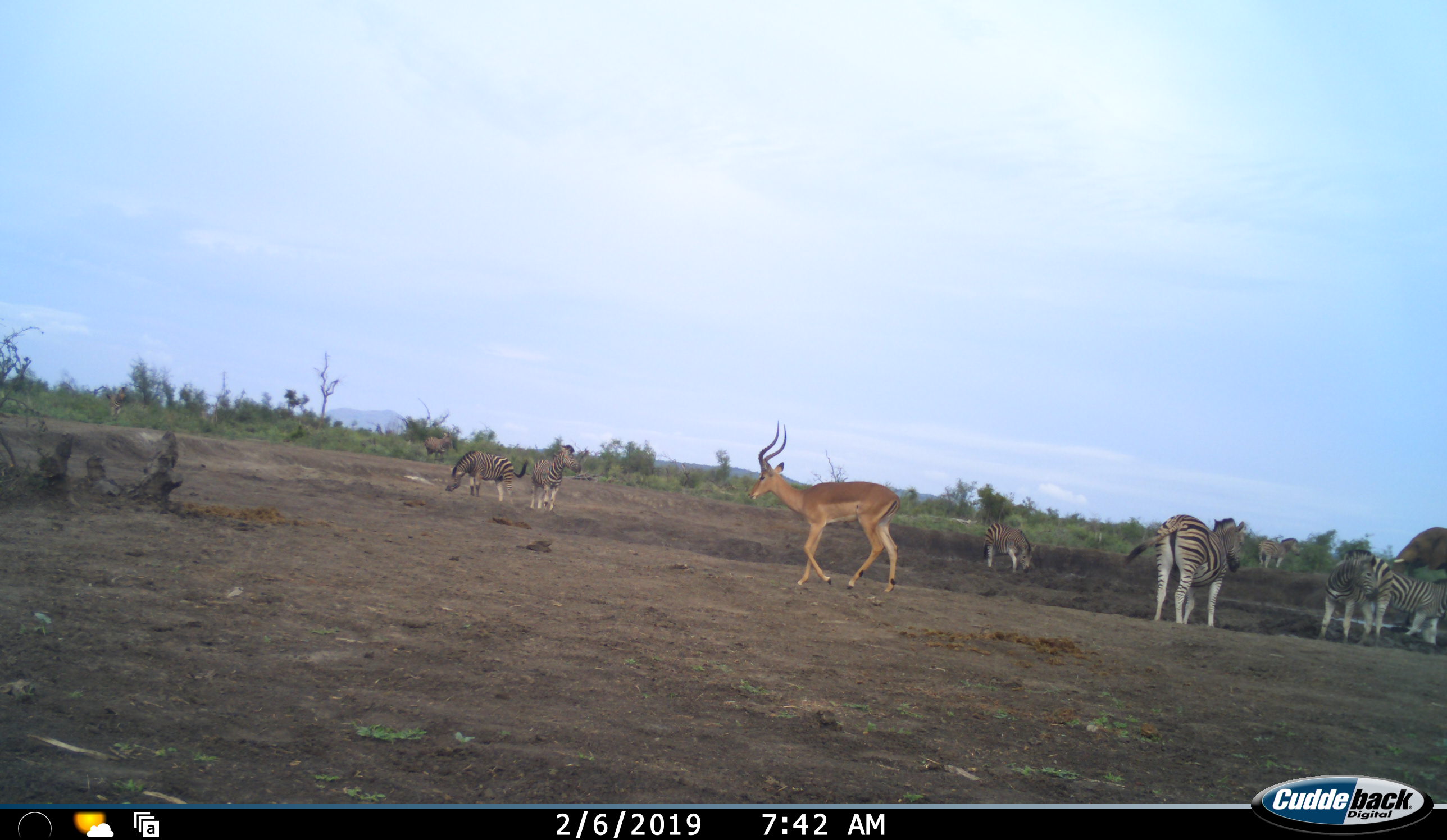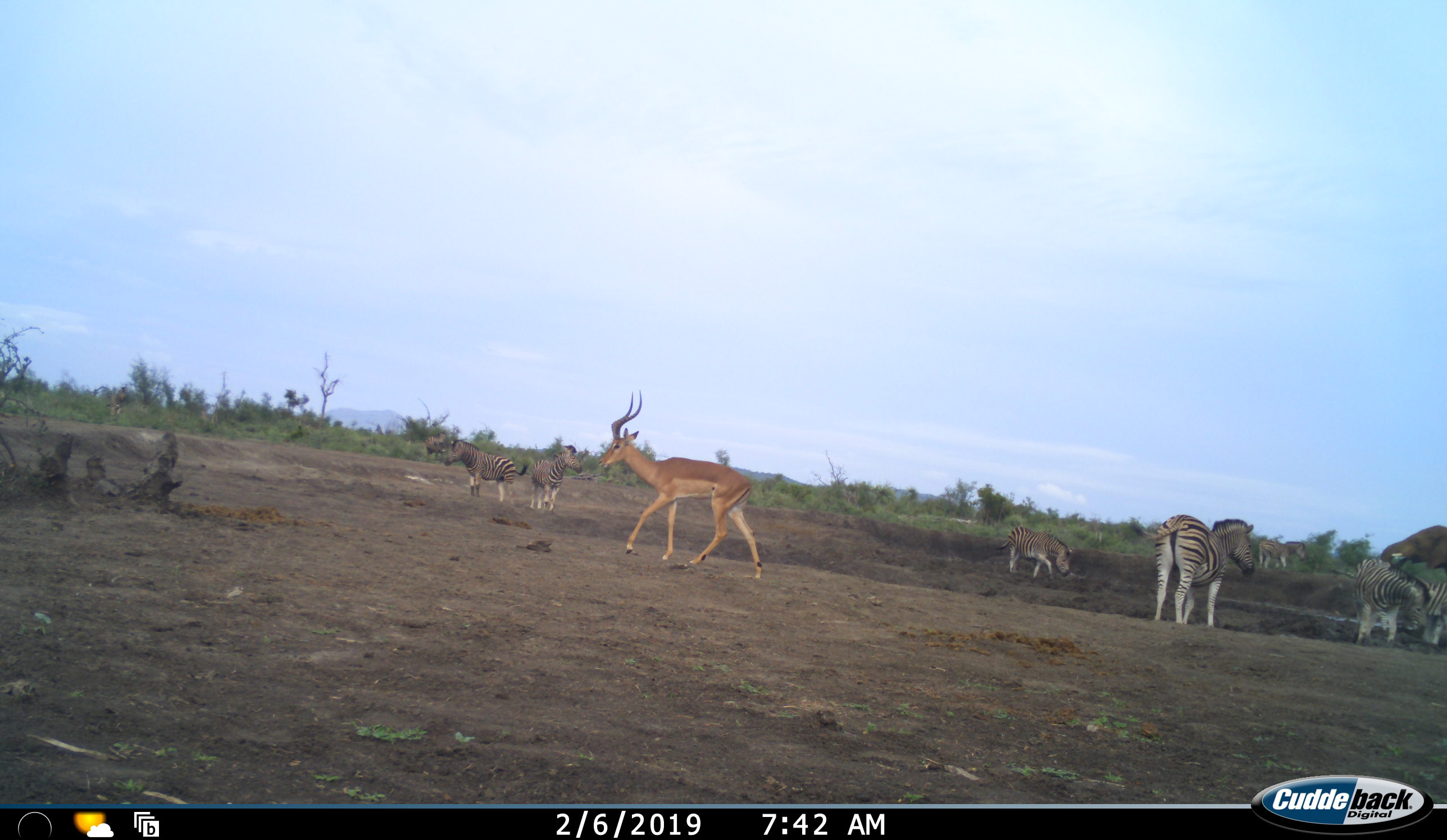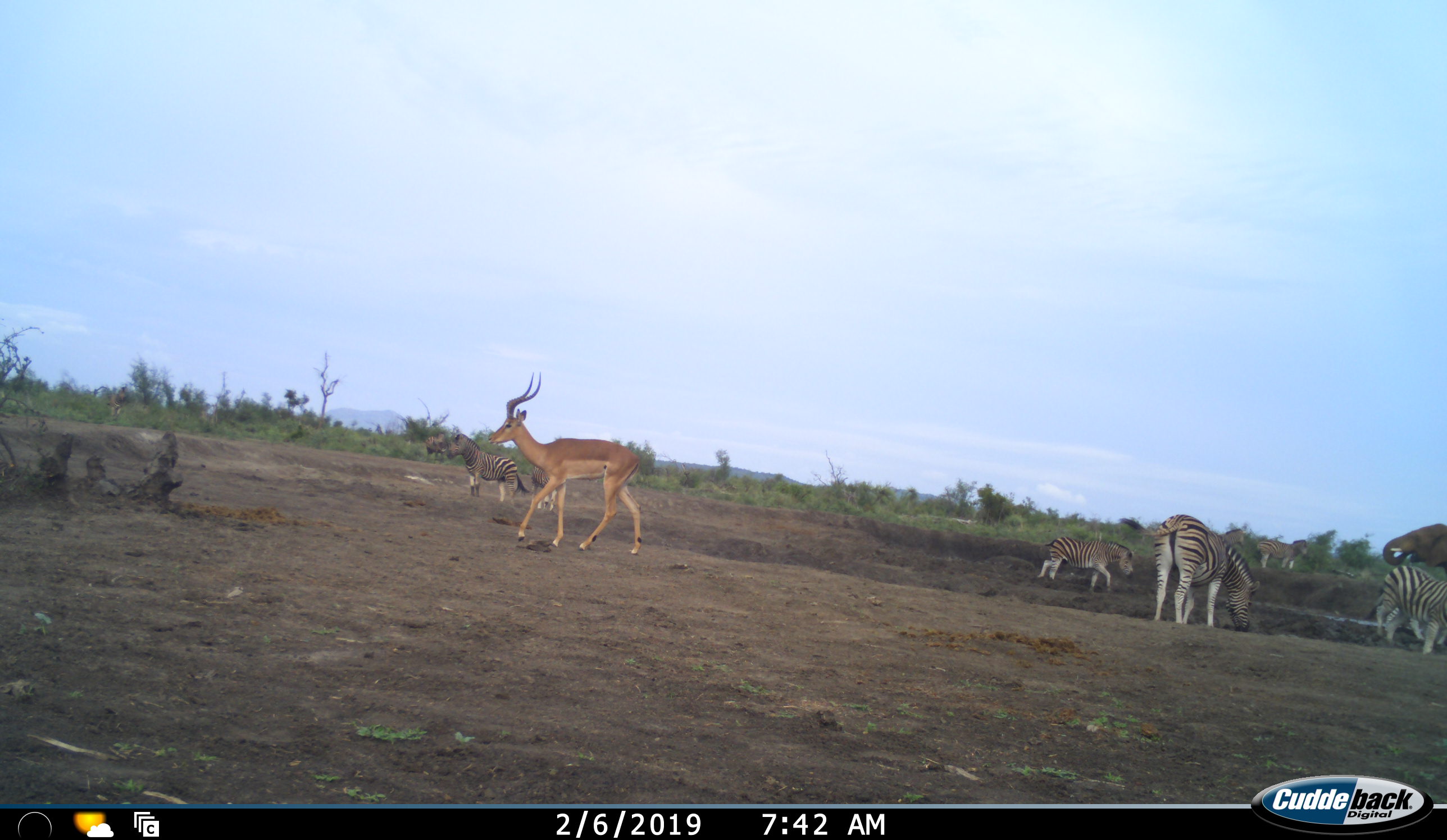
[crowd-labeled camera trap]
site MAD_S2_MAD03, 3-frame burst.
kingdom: Animalia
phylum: Chordata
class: Mammalia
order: Proboscidea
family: Elephantidae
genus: Loxodonta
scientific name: Loxodonta africana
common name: african bush elephant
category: elephant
Elephant (african bush elephant) (Loxodonta africana), count 1. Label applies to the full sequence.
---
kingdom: Animalia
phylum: Chordata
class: Mammalia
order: Perissodactyla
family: Equidae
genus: Equus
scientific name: Equus quagga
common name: plains zebra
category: zebraplains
Zebraplains (plains zebra) (Equus quagga), count 7. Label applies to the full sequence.